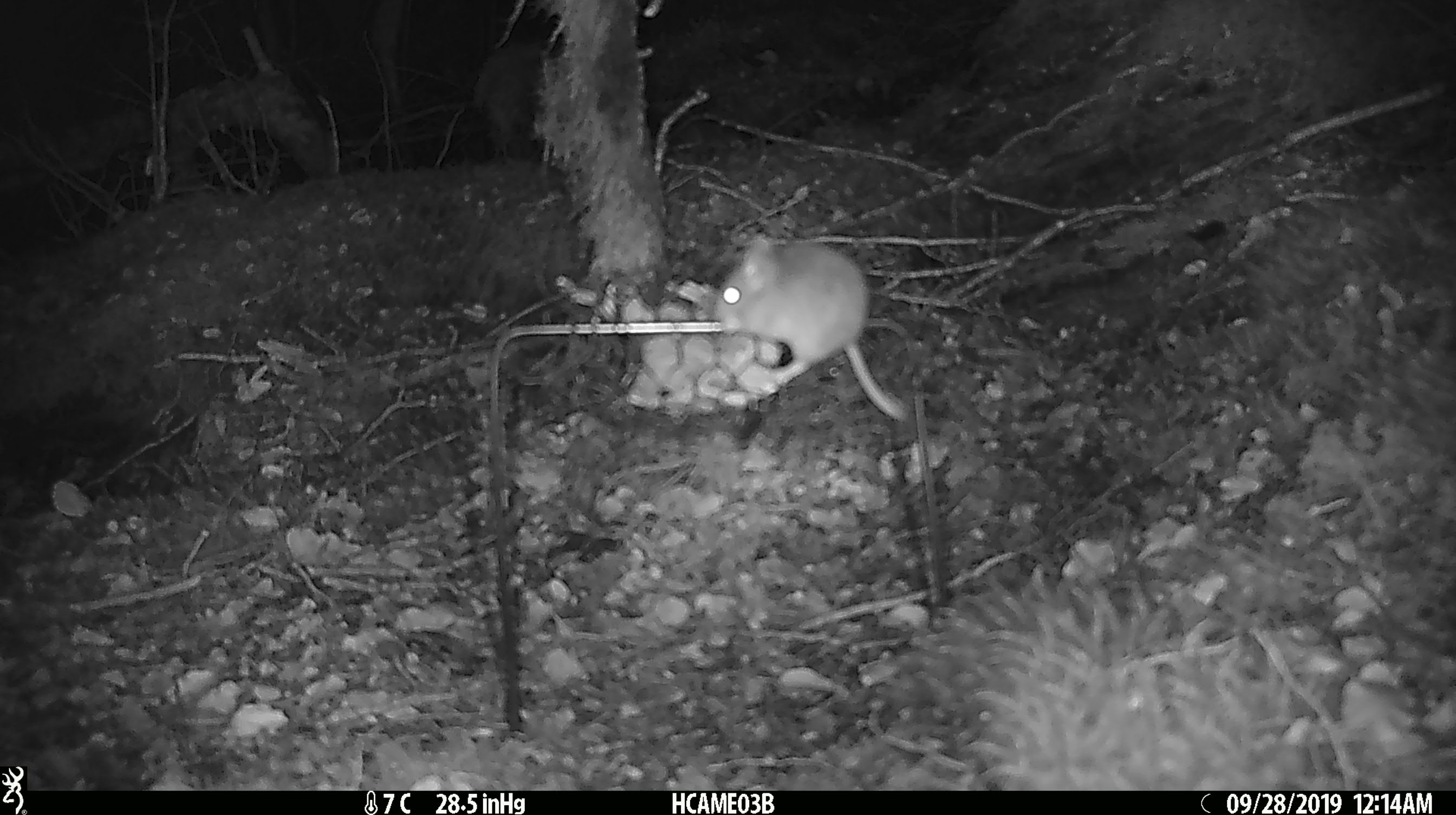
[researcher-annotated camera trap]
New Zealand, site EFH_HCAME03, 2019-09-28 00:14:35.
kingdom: Animalia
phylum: Chordata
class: Mammalia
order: Rodentia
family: Muridae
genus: Mus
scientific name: Mus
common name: mouse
Mouse (Mus).